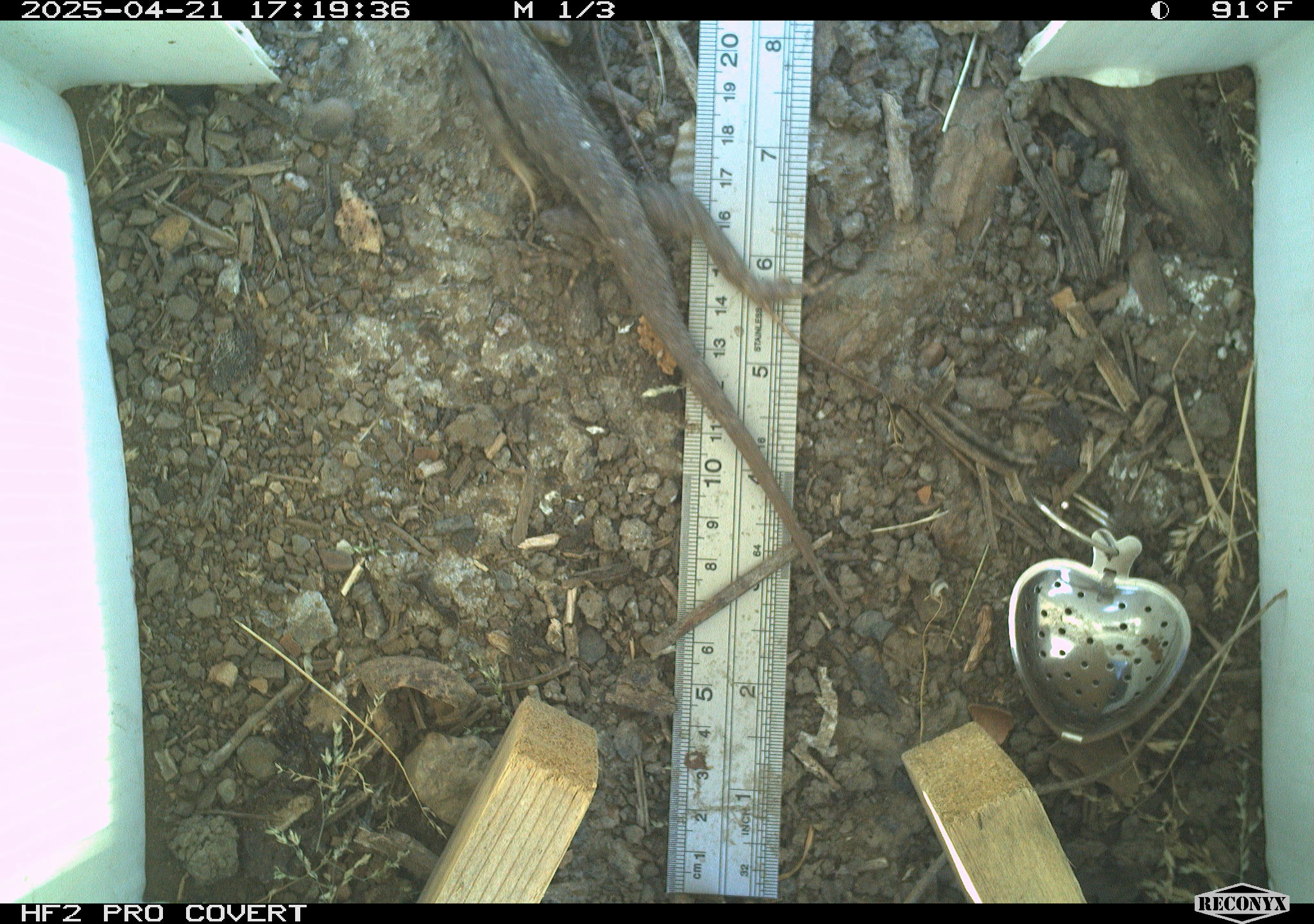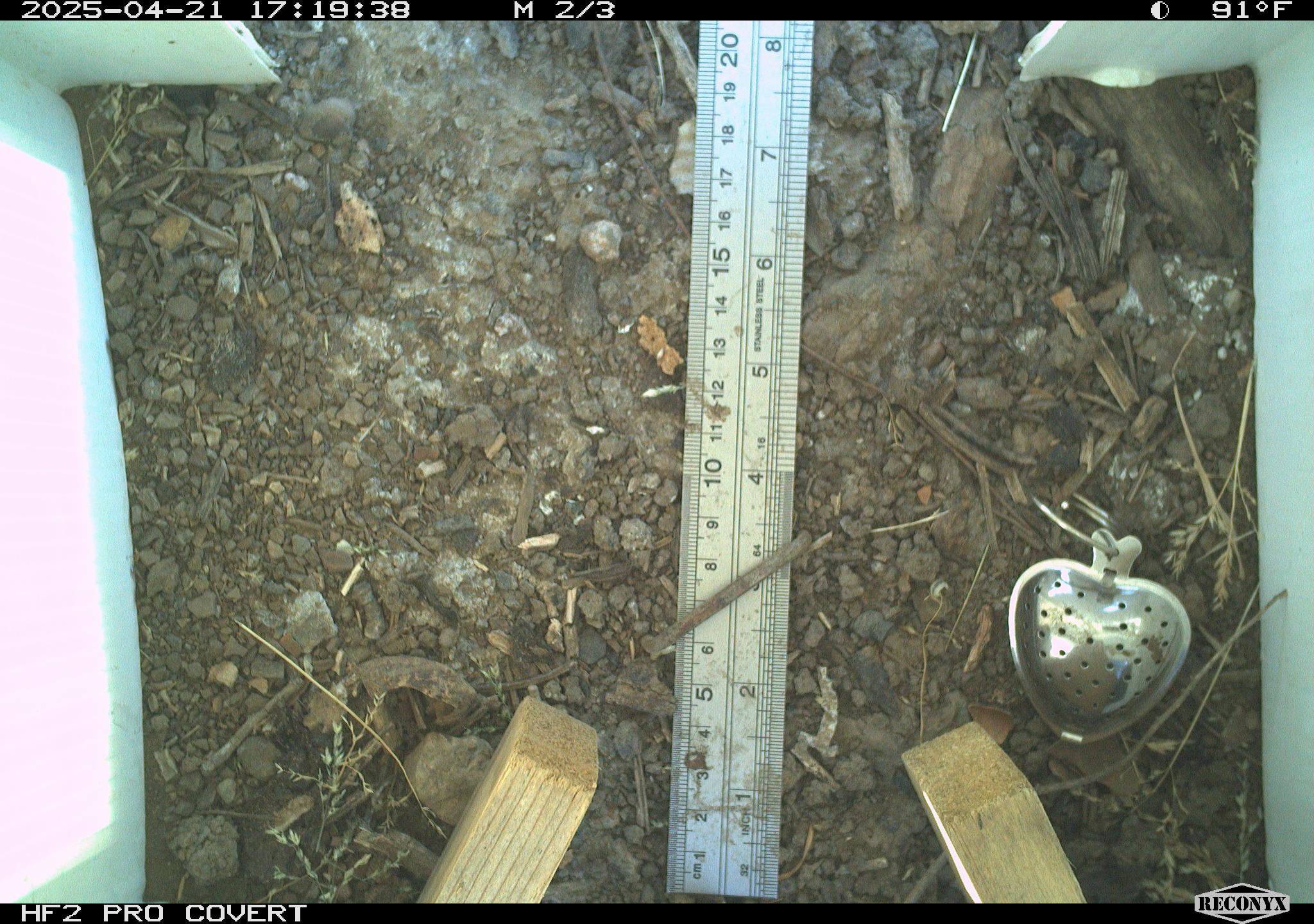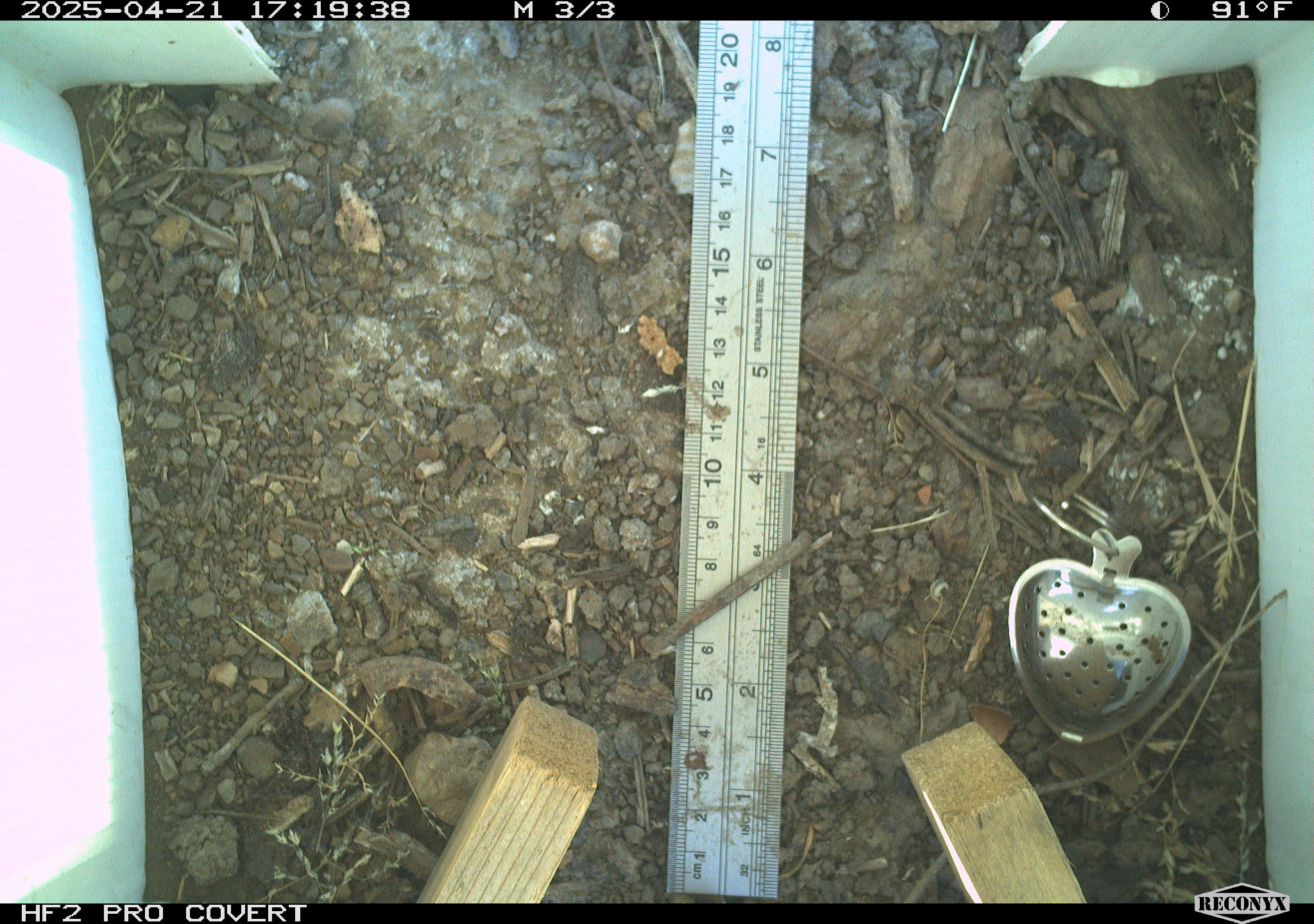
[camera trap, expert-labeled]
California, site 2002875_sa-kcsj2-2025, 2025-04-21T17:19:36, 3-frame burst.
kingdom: Animalia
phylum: Chordata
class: Reptilia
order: Squamata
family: Phrynosomatidae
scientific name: Phrynosomatidae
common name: north american spiny lizards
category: sceloporus/uta species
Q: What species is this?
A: Sceloporus/uta species (north american spiny lizards) (Phrynosomatidae).